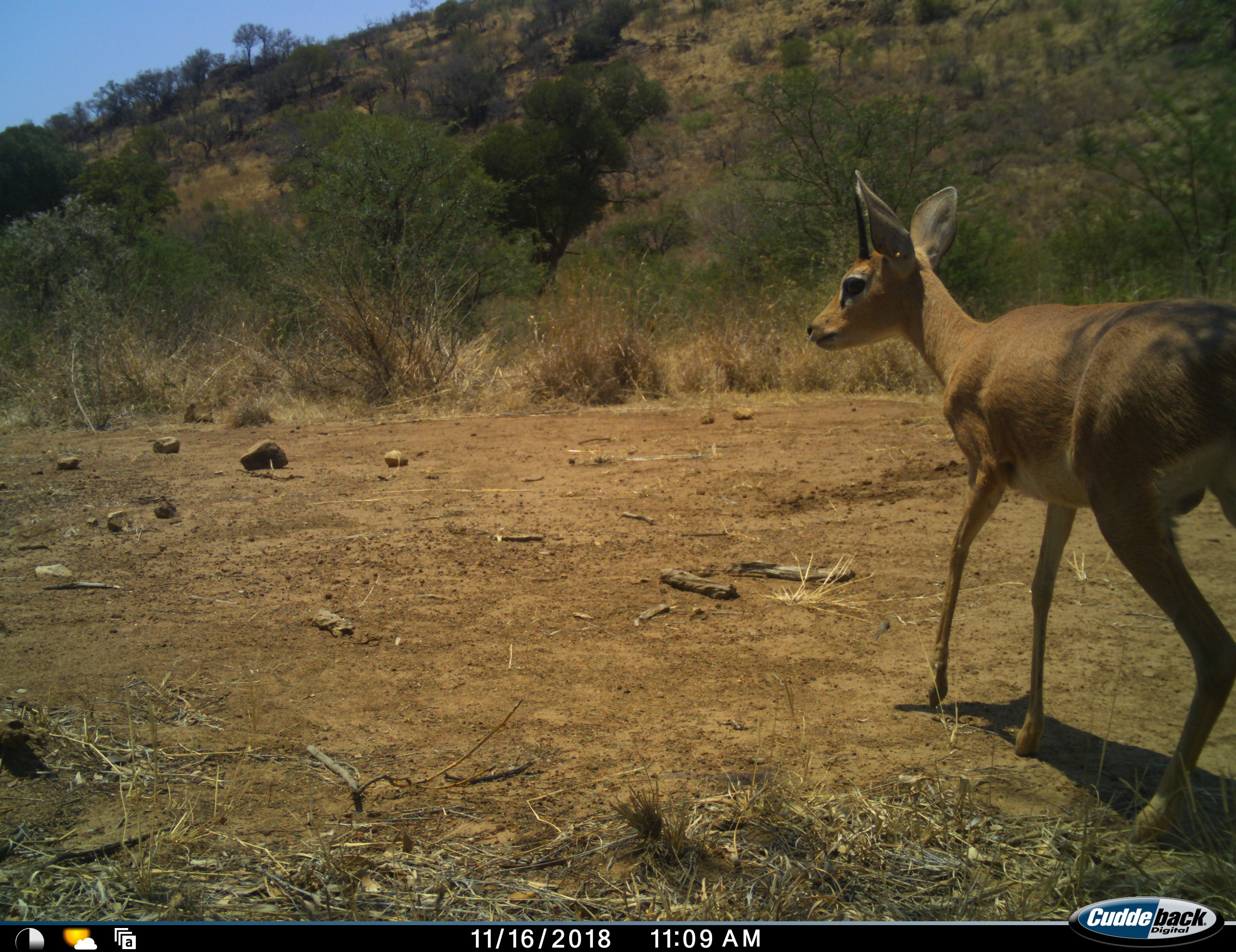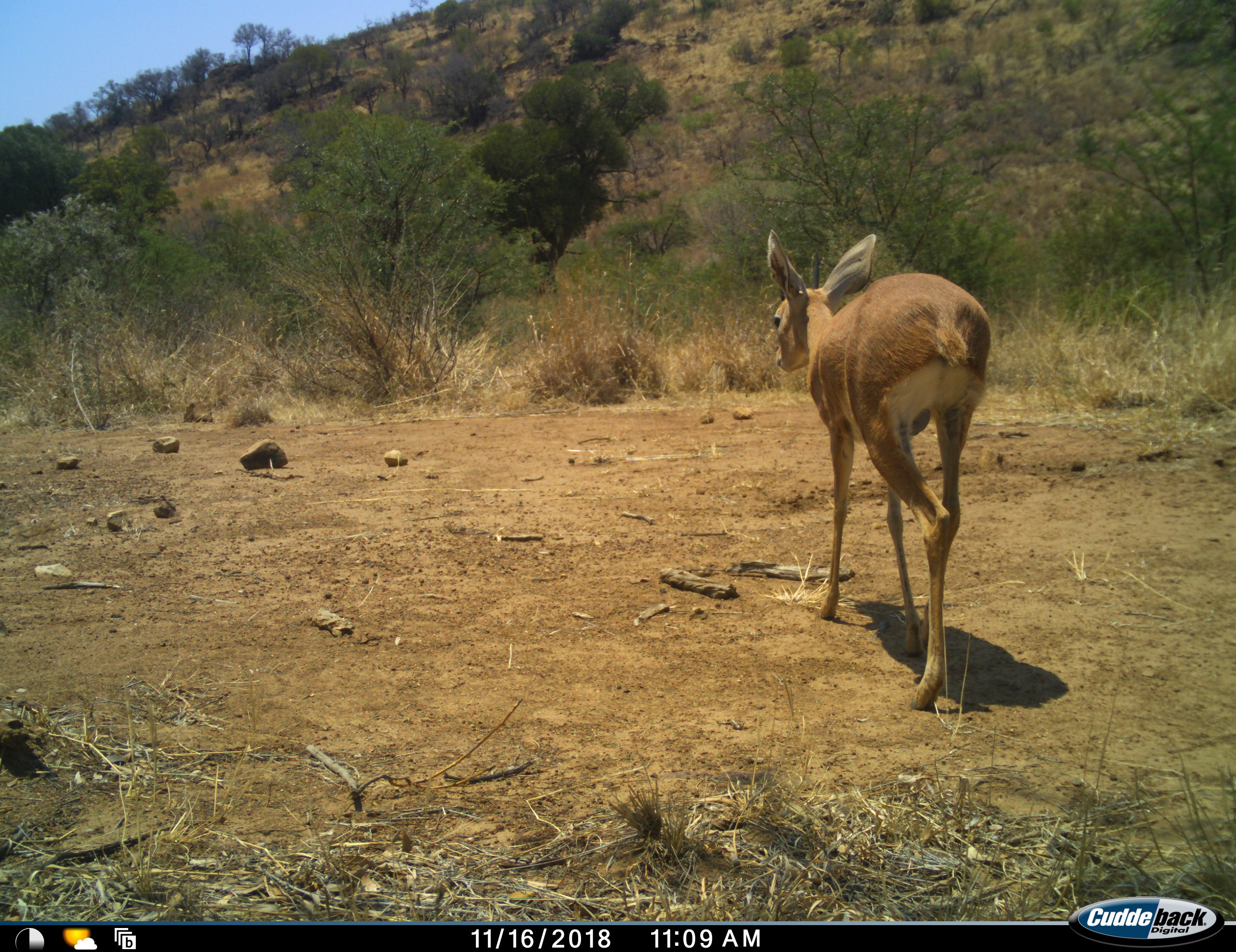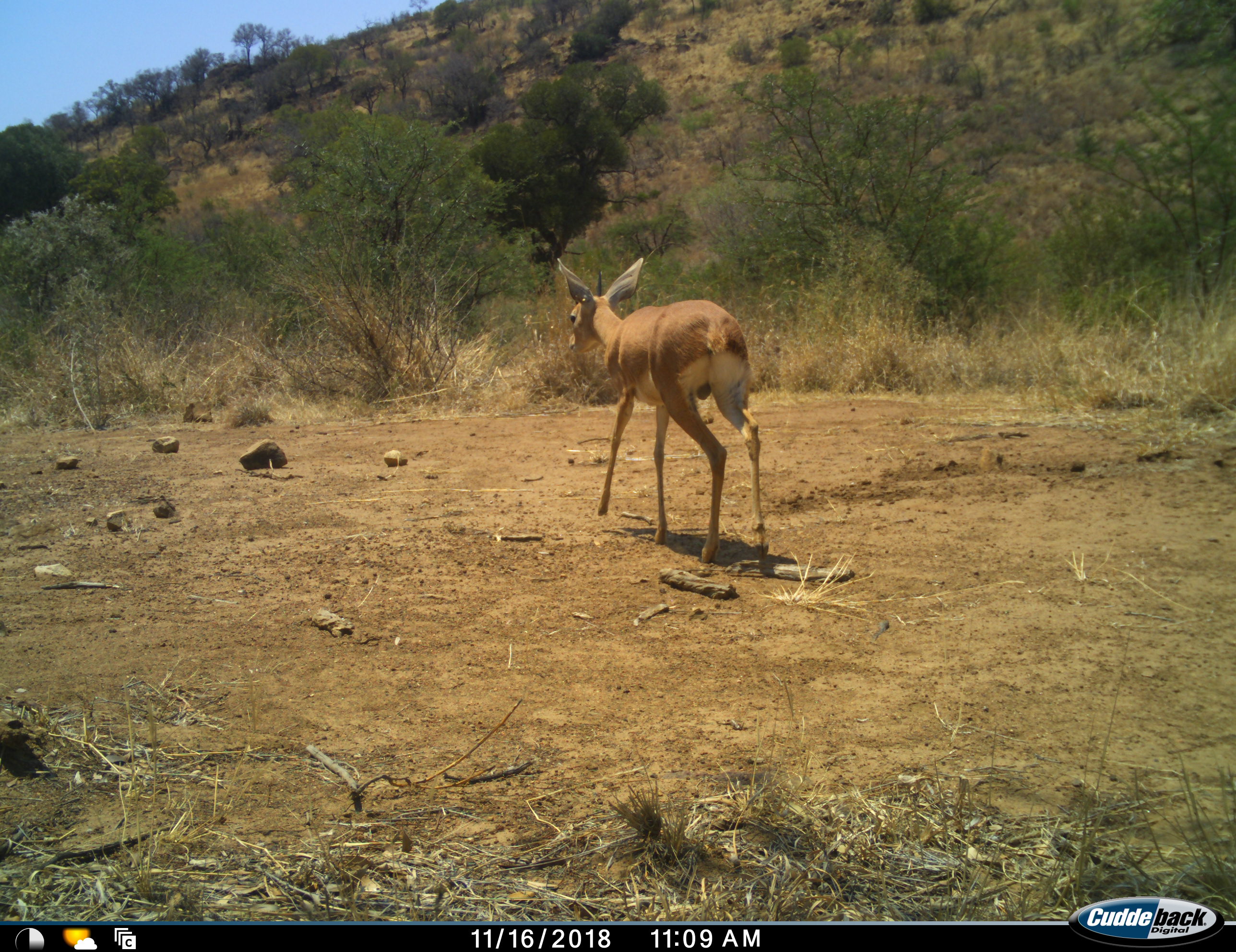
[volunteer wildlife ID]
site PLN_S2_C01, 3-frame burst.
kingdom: Animalia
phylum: Chordata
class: Mammalia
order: Artiodactyla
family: Bovidae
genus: Redunca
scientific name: Redunca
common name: reedbuck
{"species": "reedbuck (Redunca)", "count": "1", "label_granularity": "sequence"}